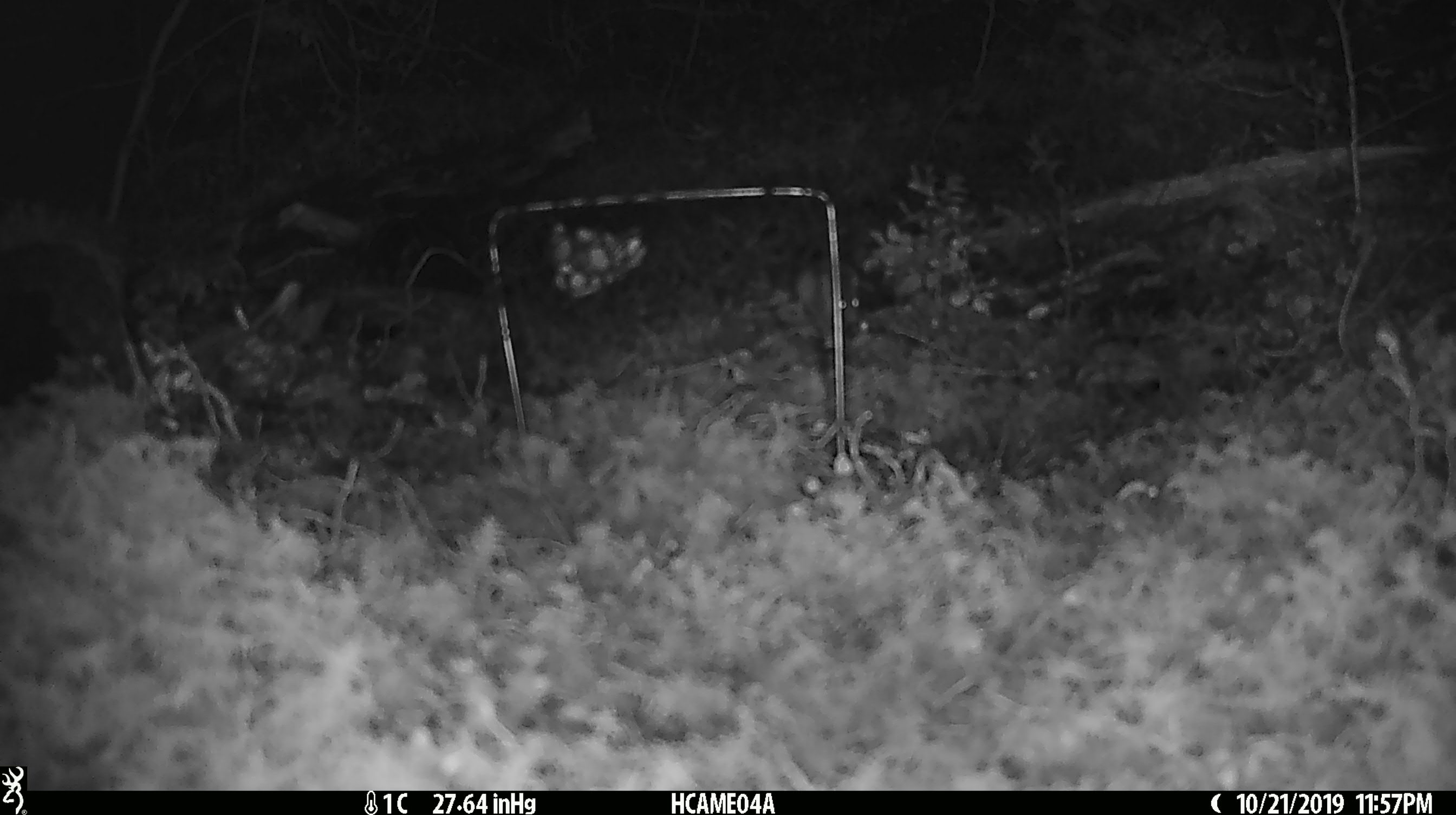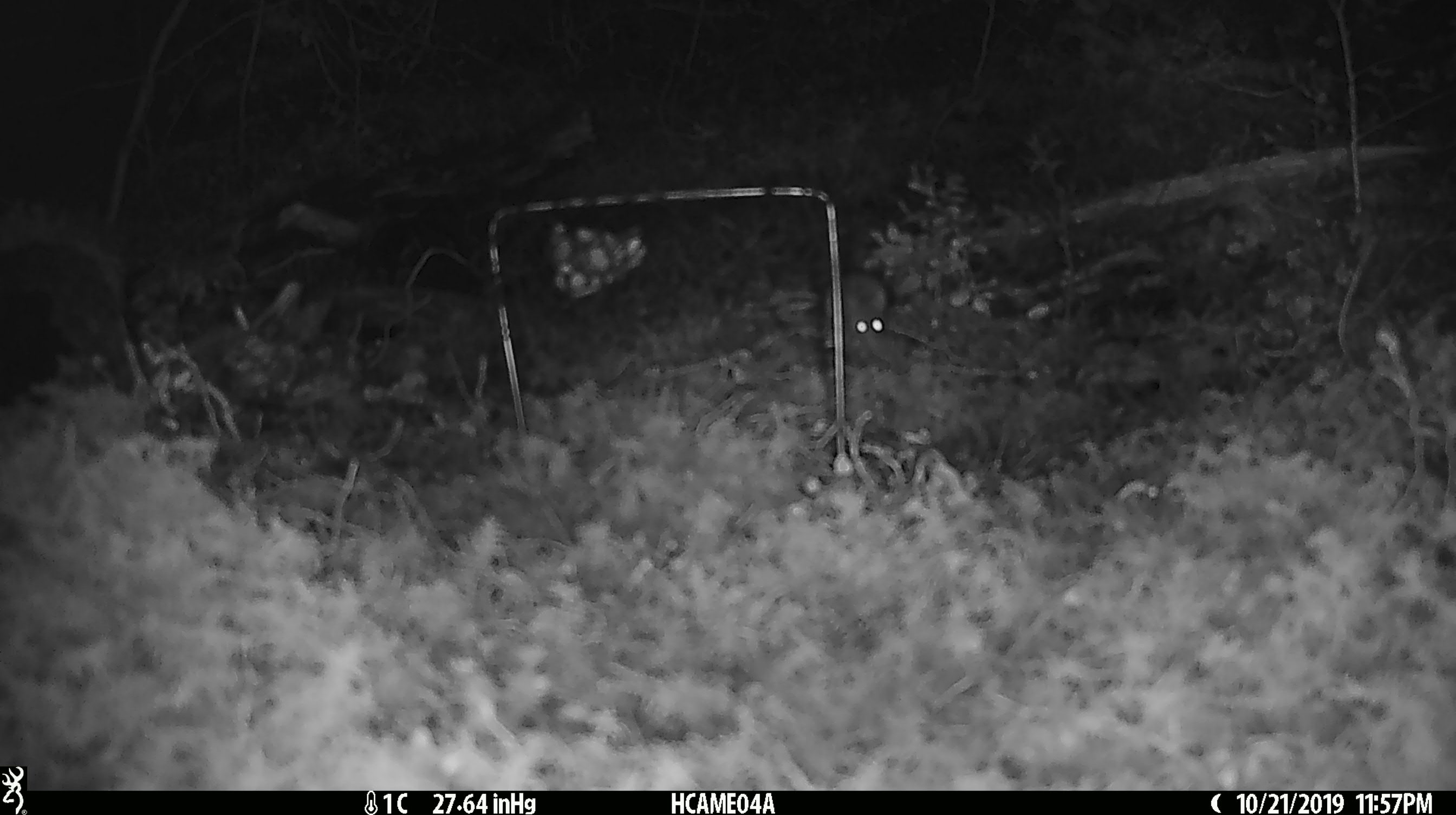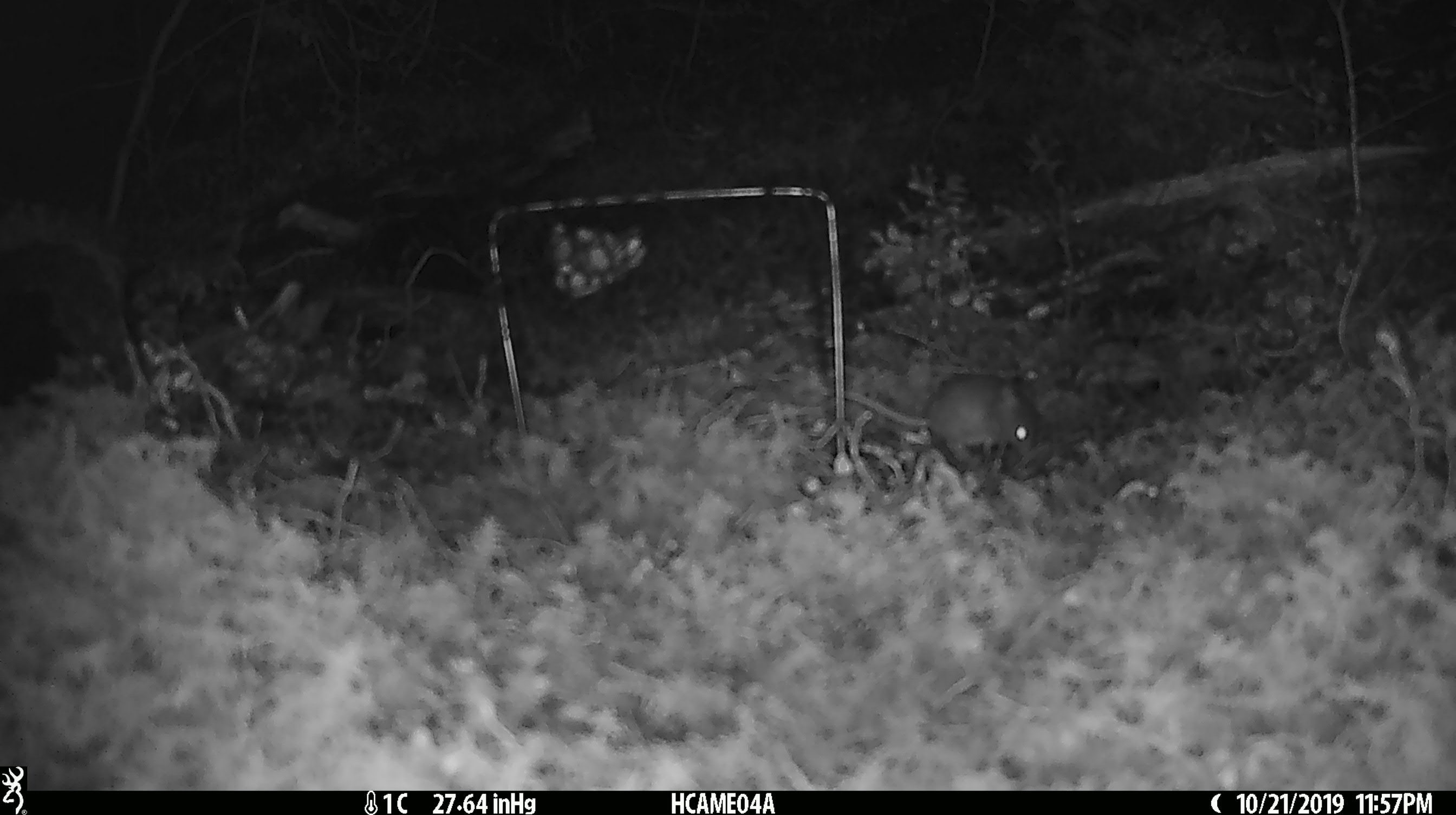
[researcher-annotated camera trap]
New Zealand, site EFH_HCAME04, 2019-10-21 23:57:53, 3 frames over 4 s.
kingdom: Animalia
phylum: Chordata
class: Mammalia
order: Rodentia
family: Muridae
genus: Mus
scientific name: Mus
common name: mouse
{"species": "mouse (Mus)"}